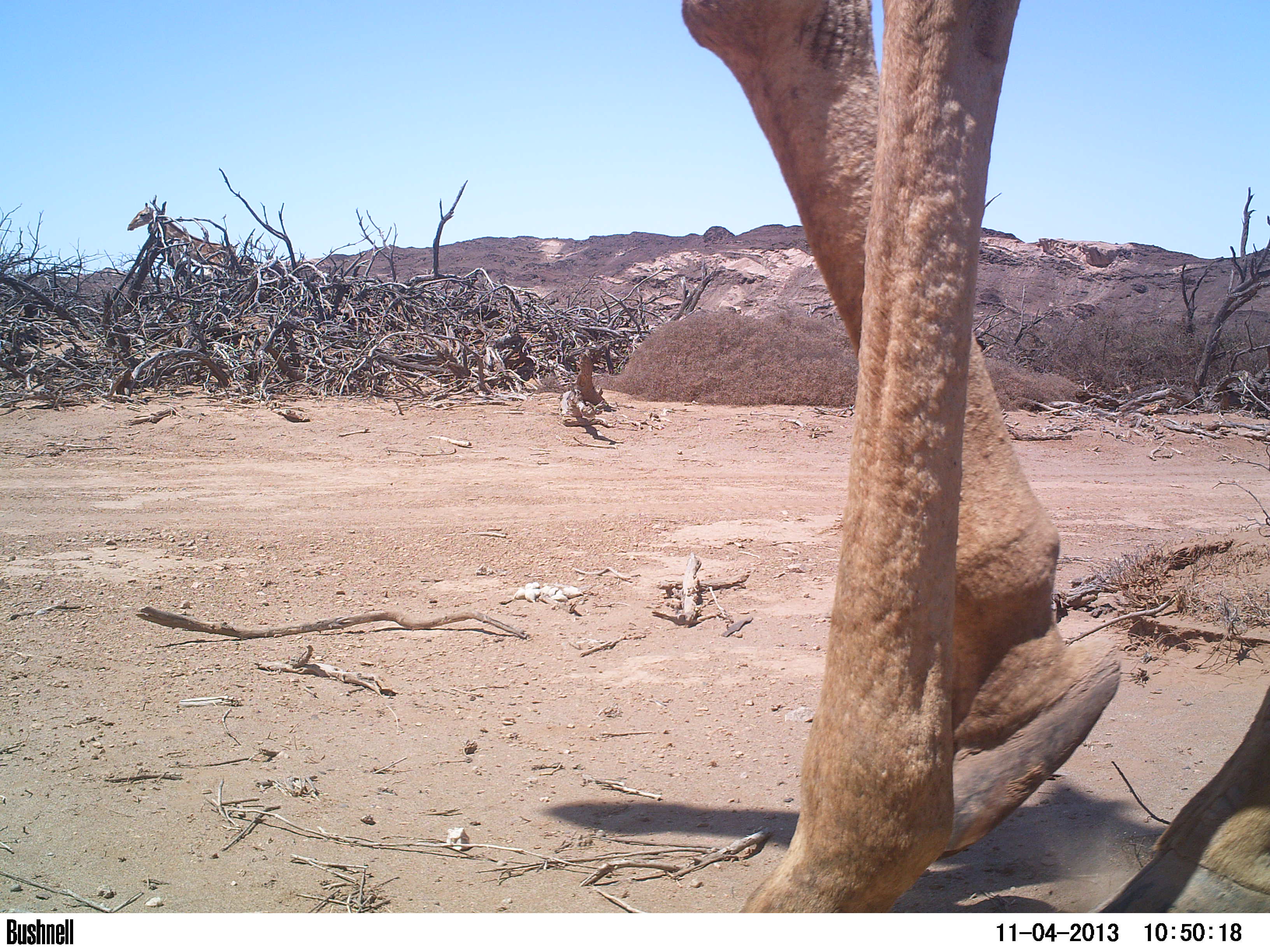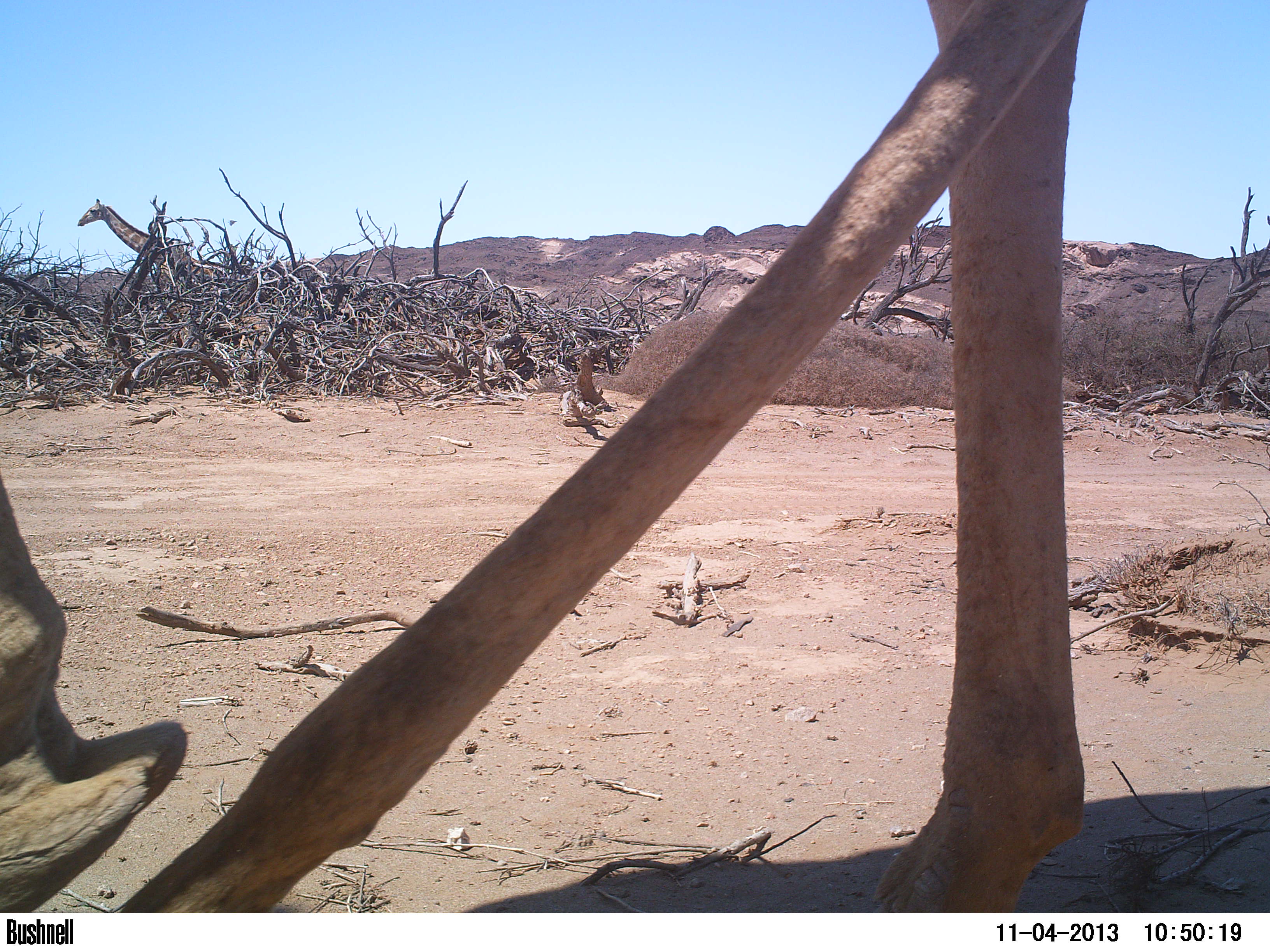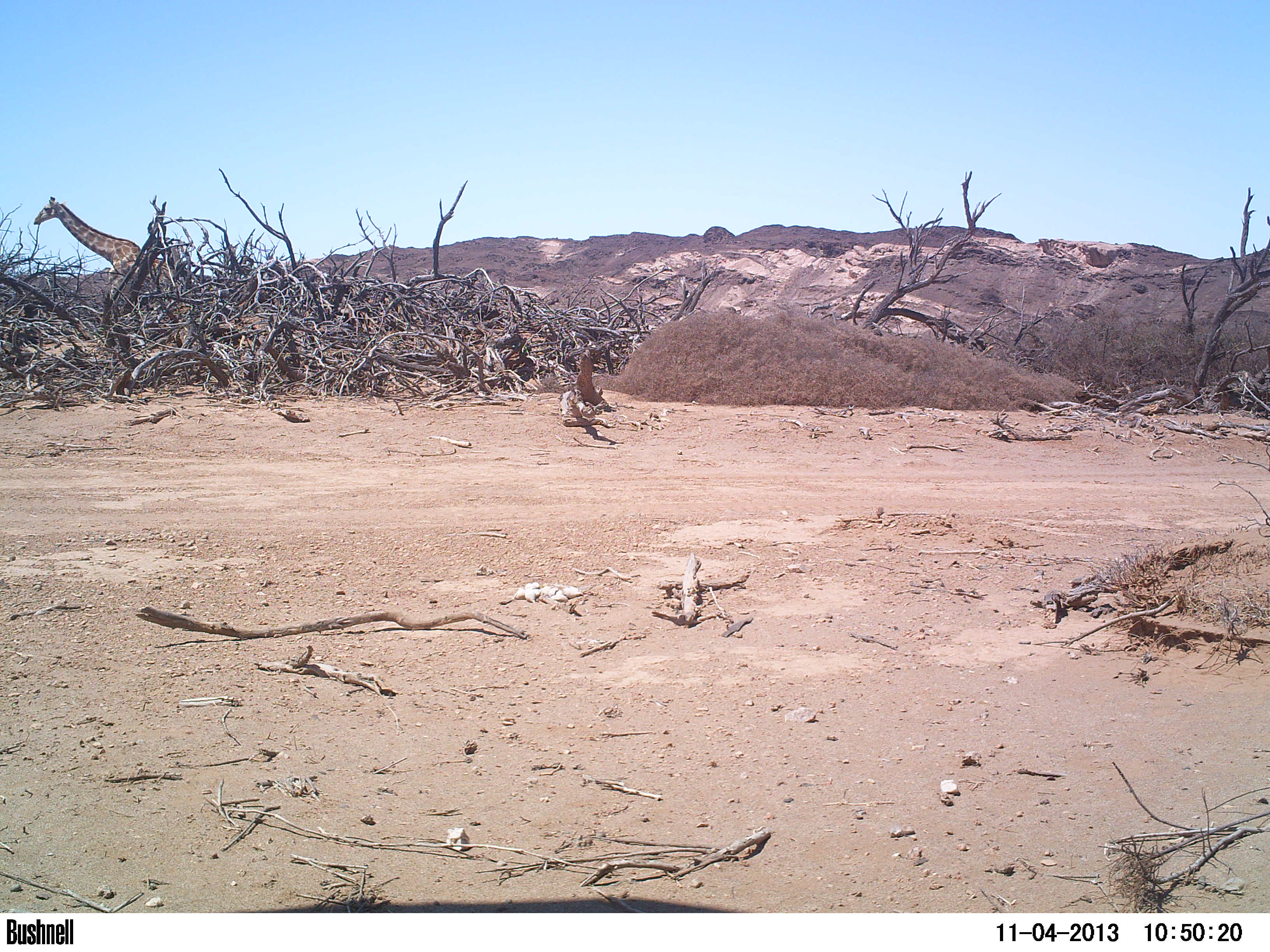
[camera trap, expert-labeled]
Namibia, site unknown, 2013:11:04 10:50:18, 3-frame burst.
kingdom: Animalia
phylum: Chordata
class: Mammalia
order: Artiodactyla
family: Giraffidae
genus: Giraffa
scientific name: Giraffa camelopardalis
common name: giraffe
Giraffa camelopardalis (giraffe).